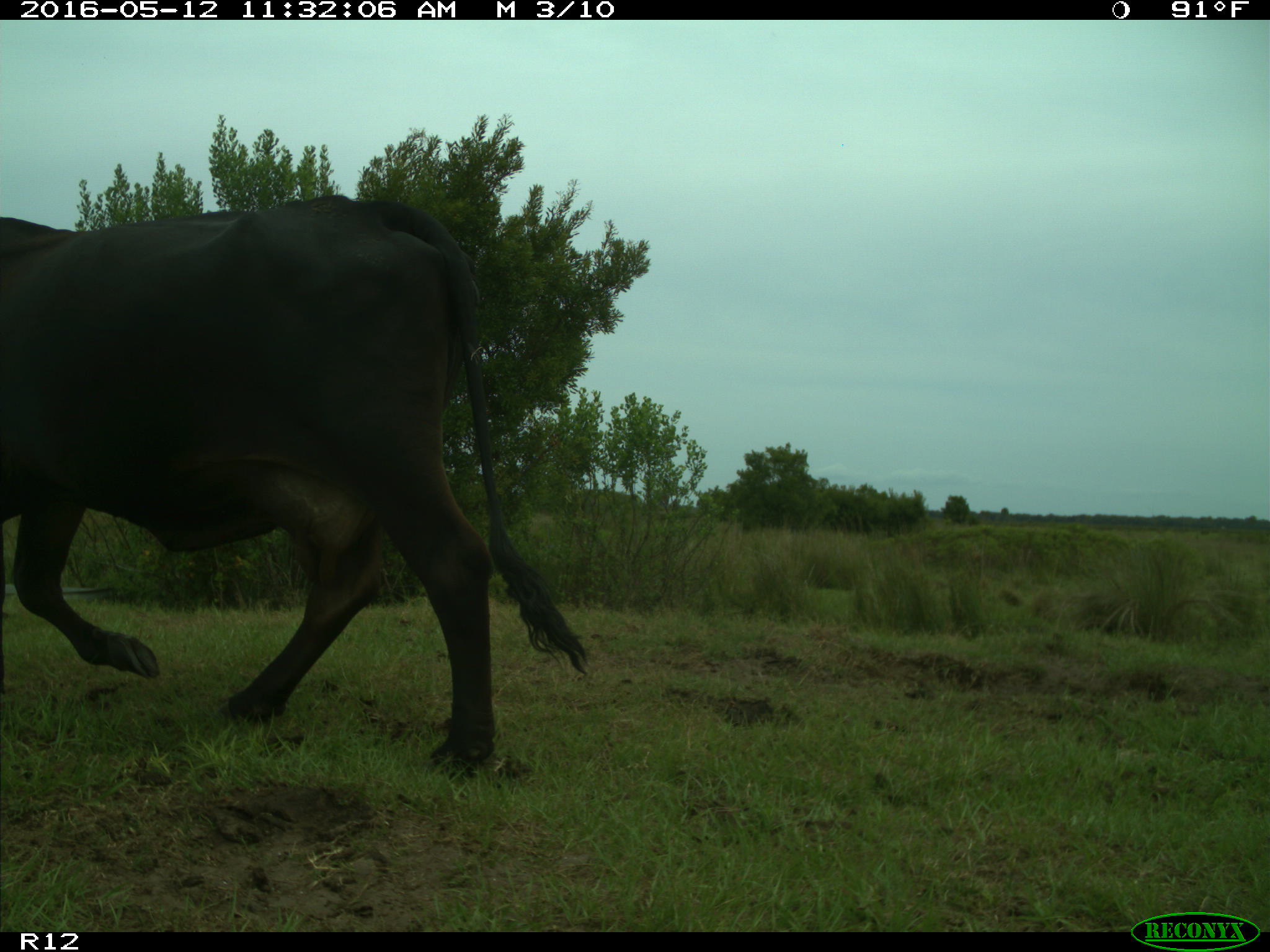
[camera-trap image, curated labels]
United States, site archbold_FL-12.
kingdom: Animalia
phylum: Chordata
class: Mammalia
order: Artiodactyla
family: Bovidae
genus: Bos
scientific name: Bos taurus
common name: domestic cow